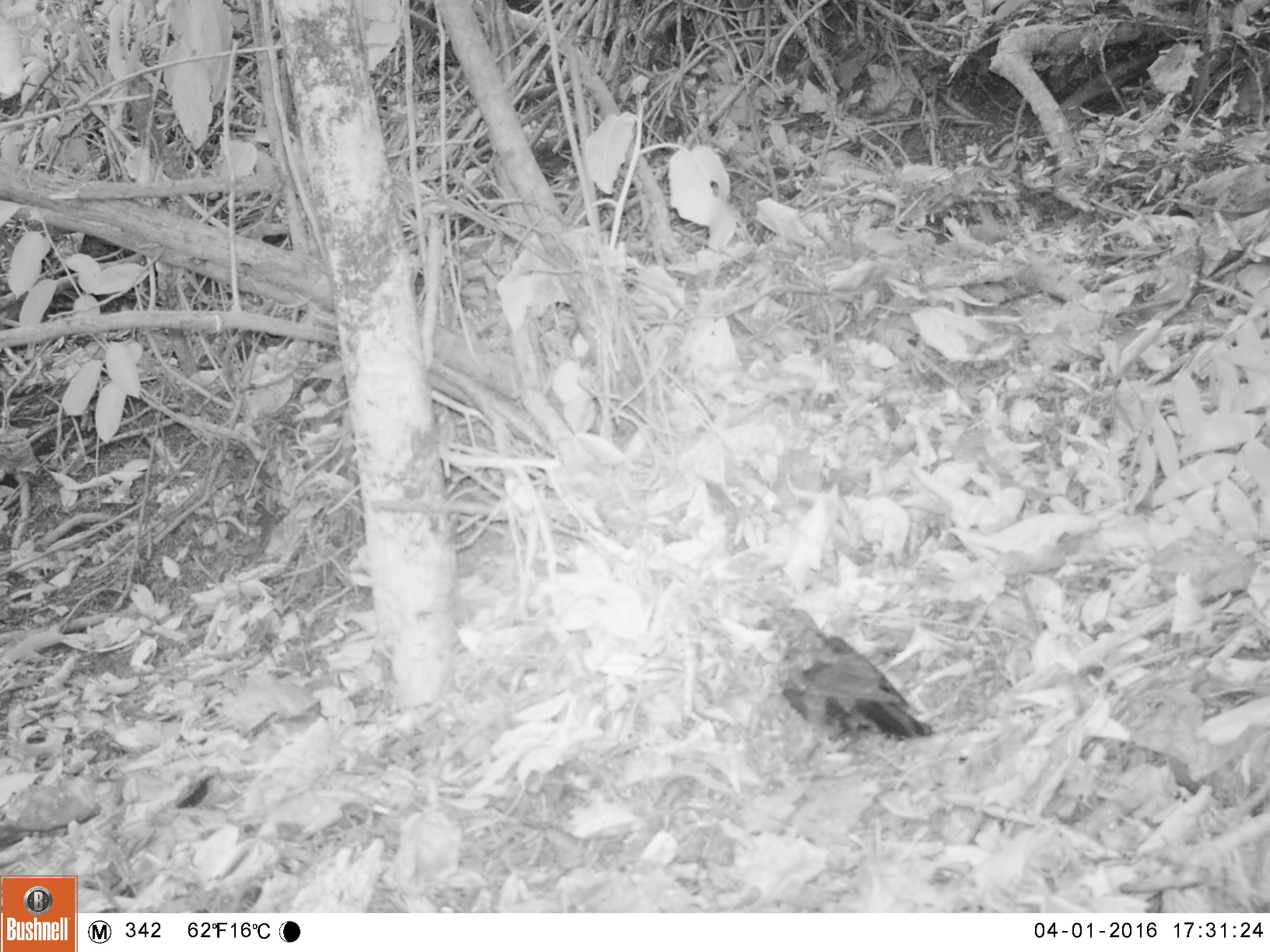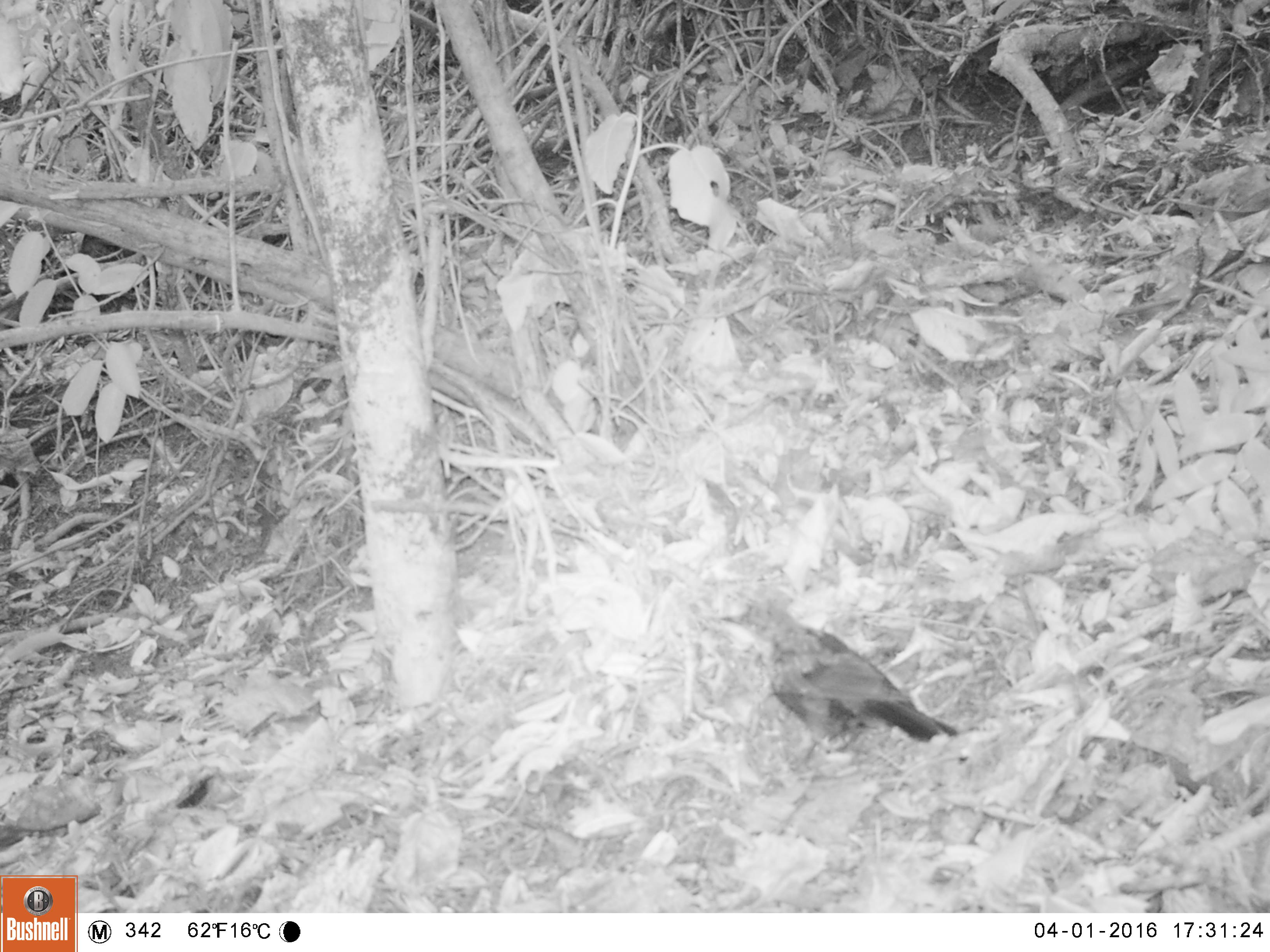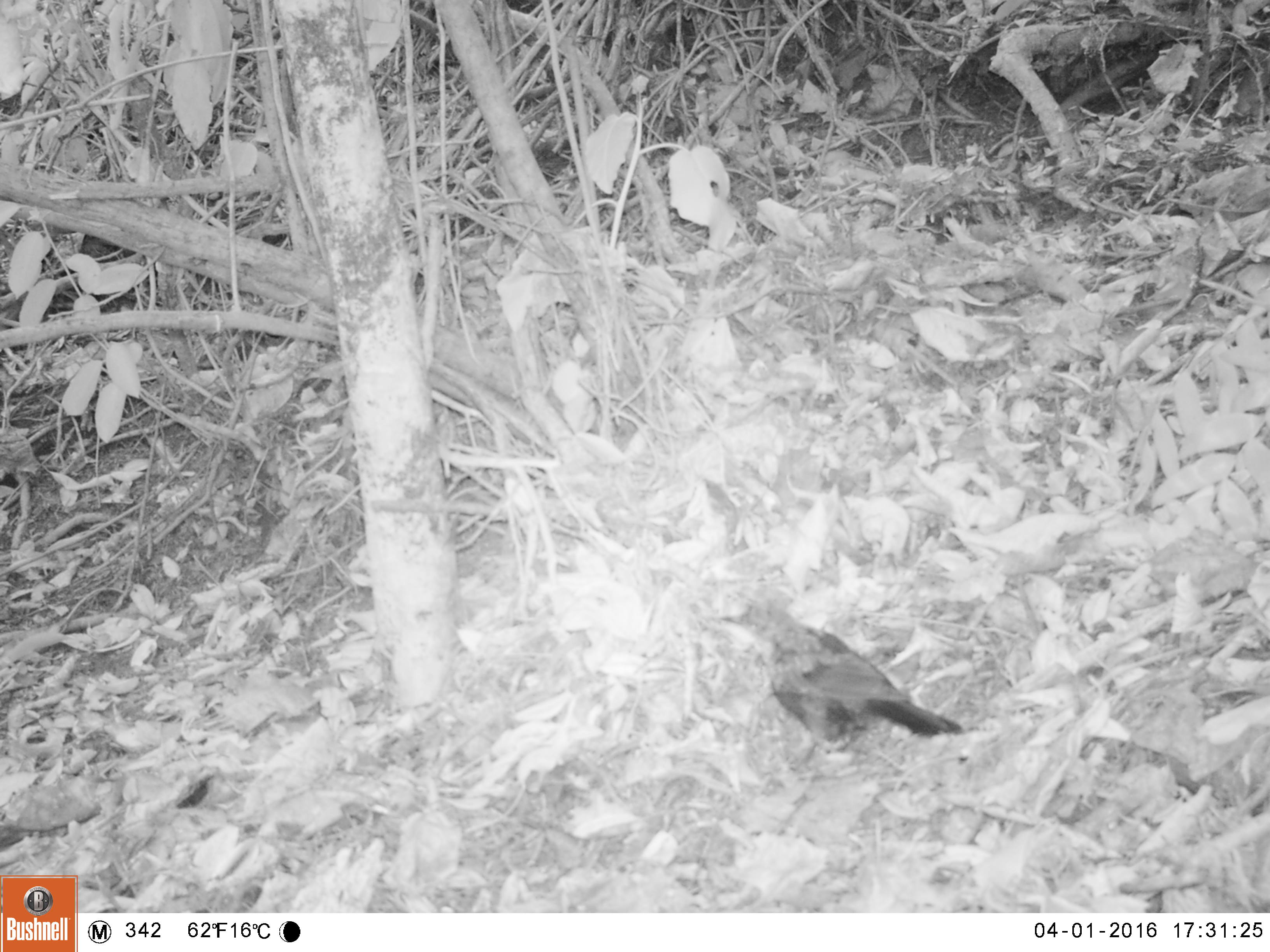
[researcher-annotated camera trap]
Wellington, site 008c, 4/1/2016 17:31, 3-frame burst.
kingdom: Animalia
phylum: Chordata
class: Aves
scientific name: Aves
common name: bird